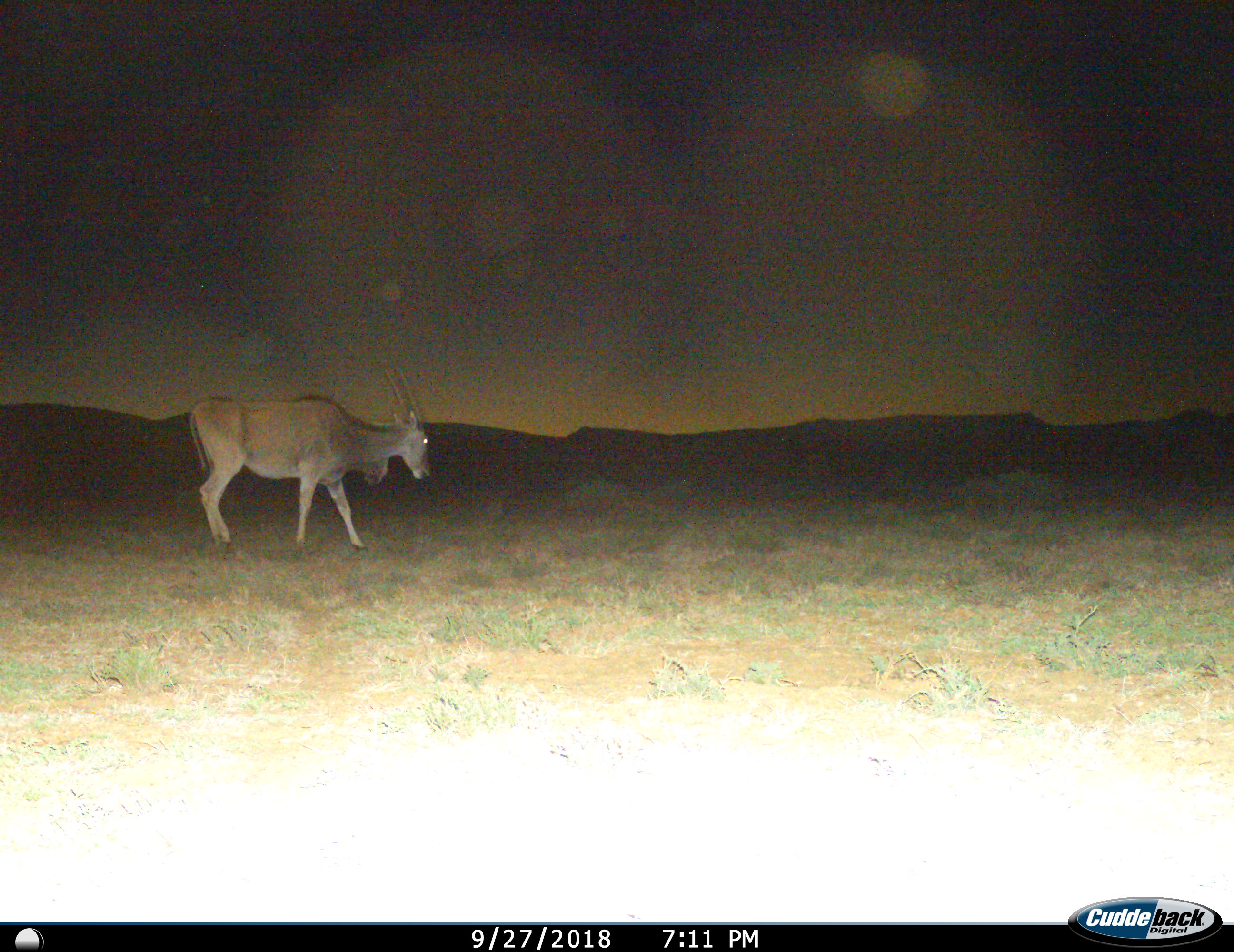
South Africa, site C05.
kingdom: Animalia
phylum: Chordata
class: Mammalia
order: Artiodactyla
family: Bovidae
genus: Tragelaphus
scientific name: Tragelaphus oryx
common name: eland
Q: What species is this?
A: Eland (Tragelaphus oryx).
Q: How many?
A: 1.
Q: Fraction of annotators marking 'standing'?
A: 11%.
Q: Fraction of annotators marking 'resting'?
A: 0%.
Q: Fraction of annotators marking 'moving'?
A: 89%.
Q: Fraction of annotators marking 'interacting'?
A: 0%.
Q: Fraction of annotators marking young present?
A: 0%.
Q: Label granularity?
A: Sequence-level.